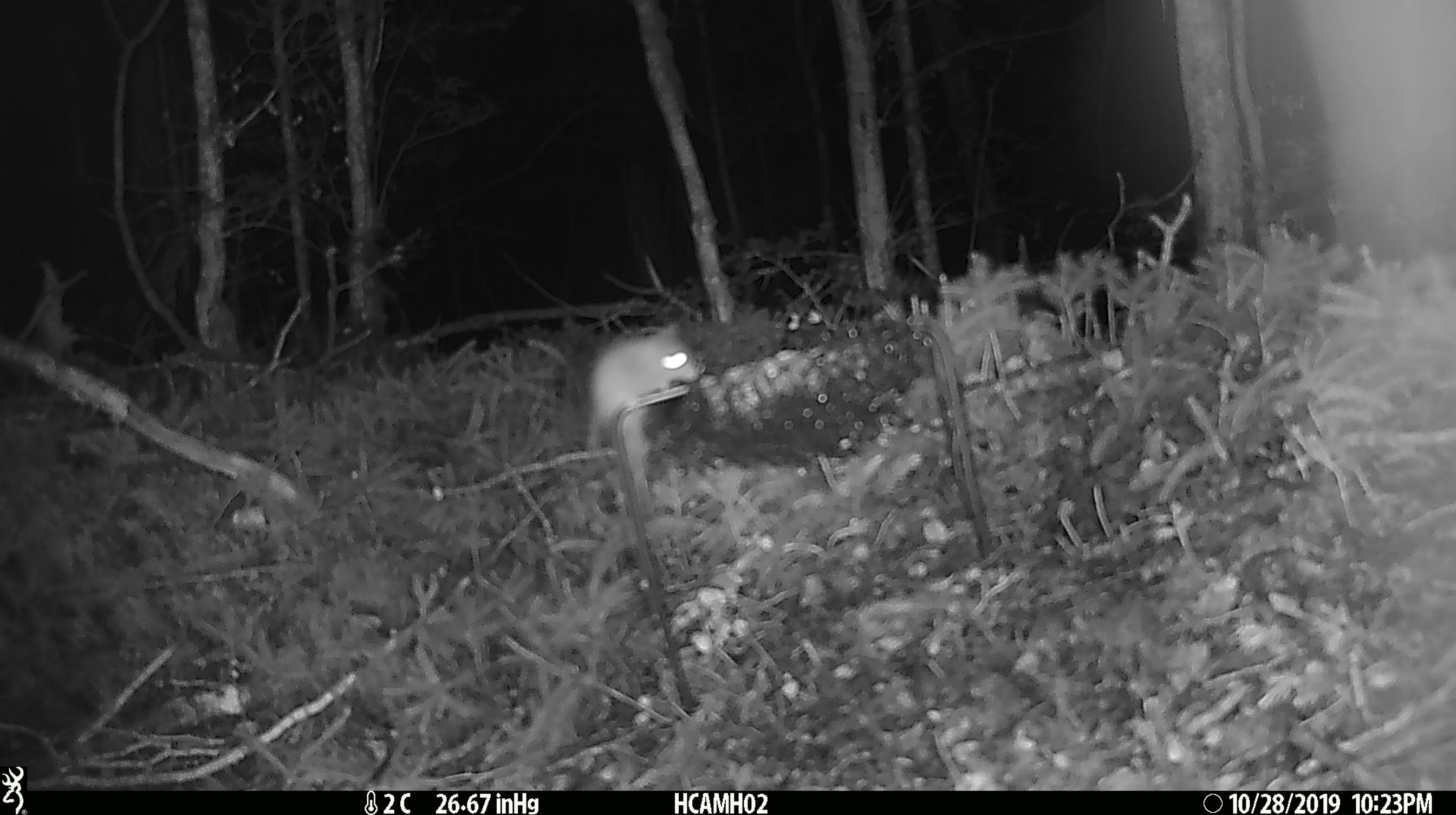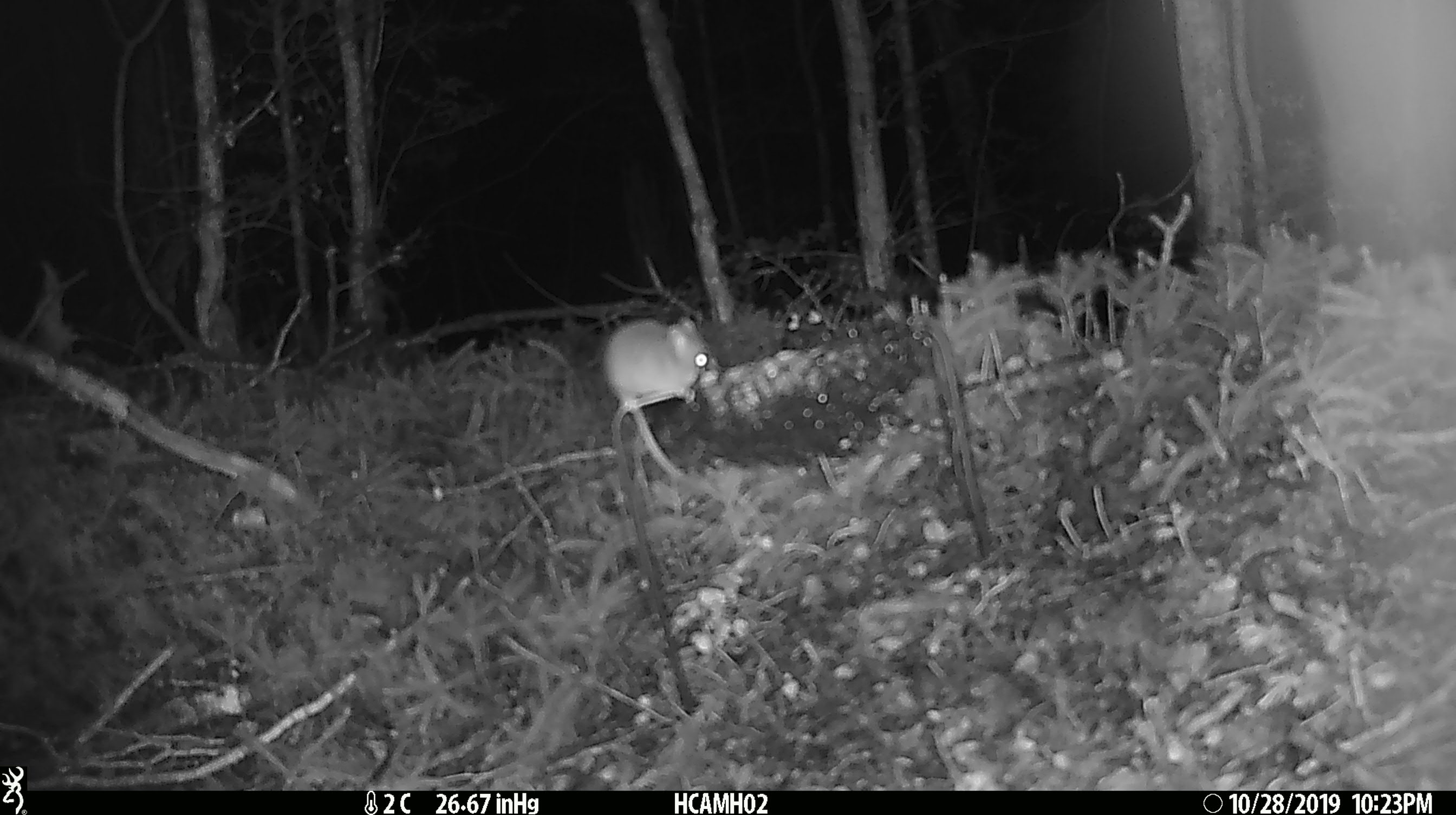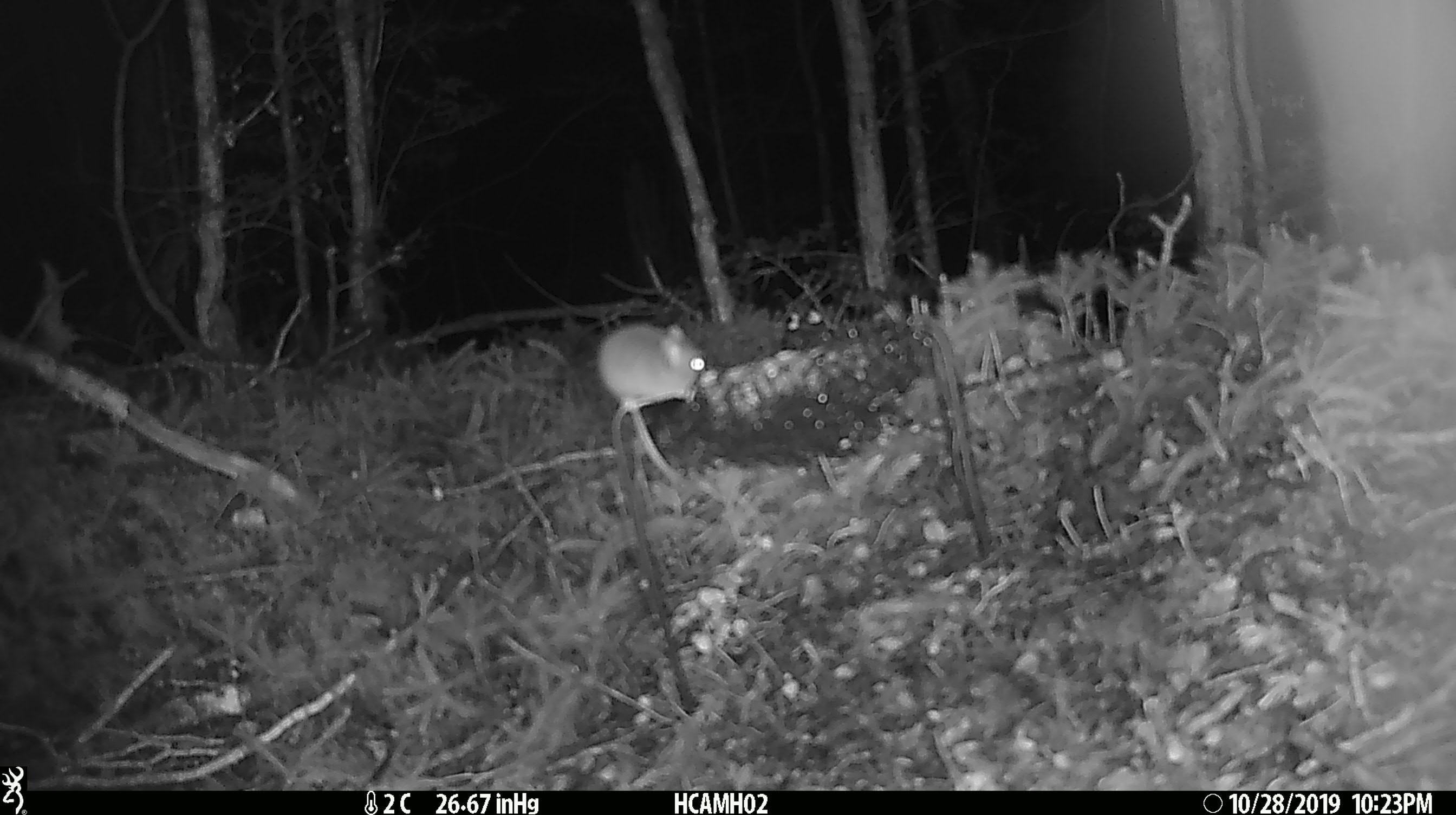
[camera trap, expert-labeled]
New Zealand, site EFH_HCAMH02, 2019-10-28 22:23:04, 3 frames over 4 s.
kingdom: Animalia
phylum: Chordata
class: Mammalia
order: Rodentia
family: Muridae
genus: Mus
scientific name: Mus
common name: mouse